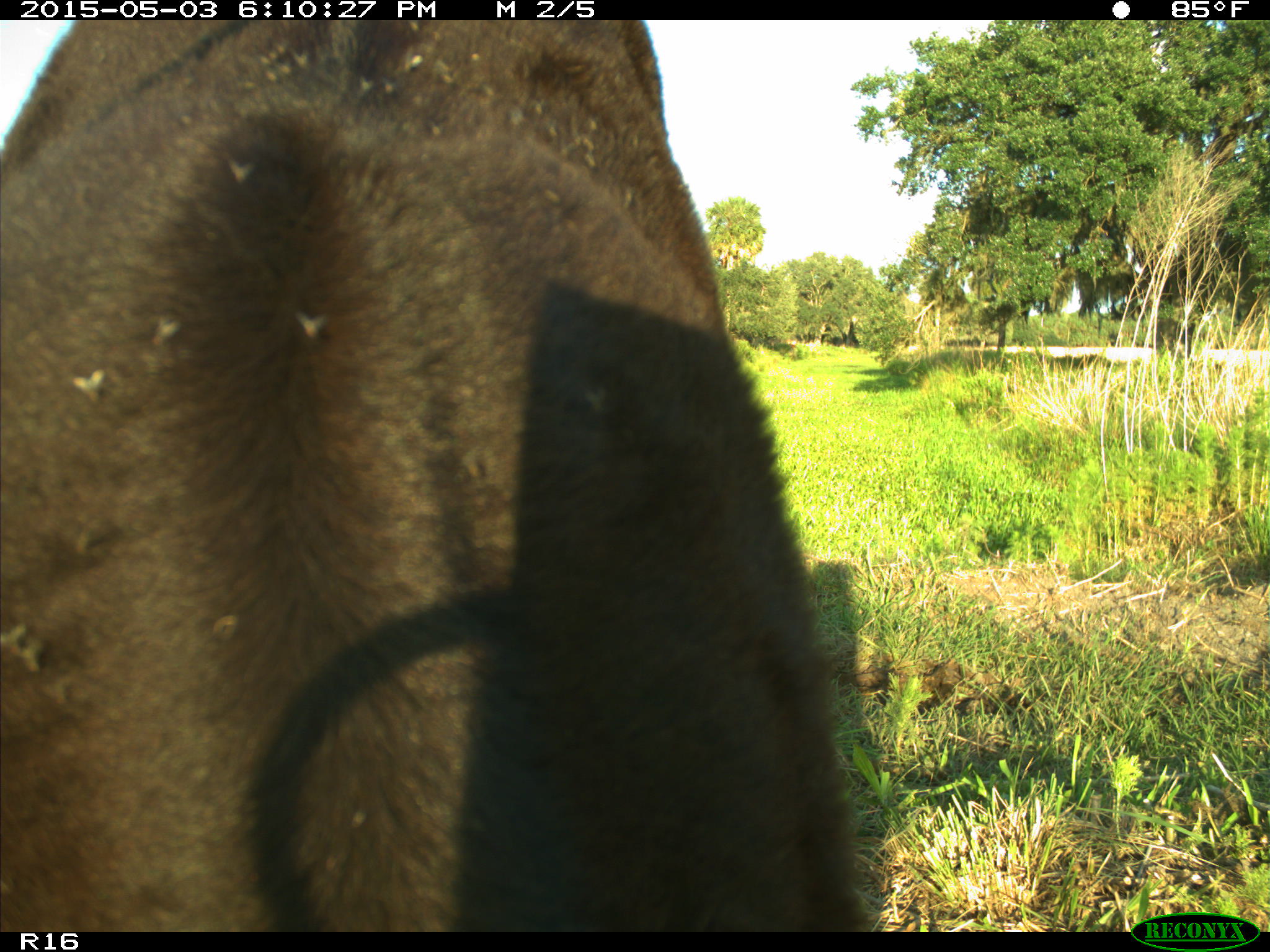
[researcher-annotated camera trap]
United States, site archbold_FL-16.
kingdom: Animalia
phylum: Chordata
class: Mammalia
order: Artiodactyla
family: Bovidae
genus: Bos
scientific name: Bos taurus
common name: domestic cow